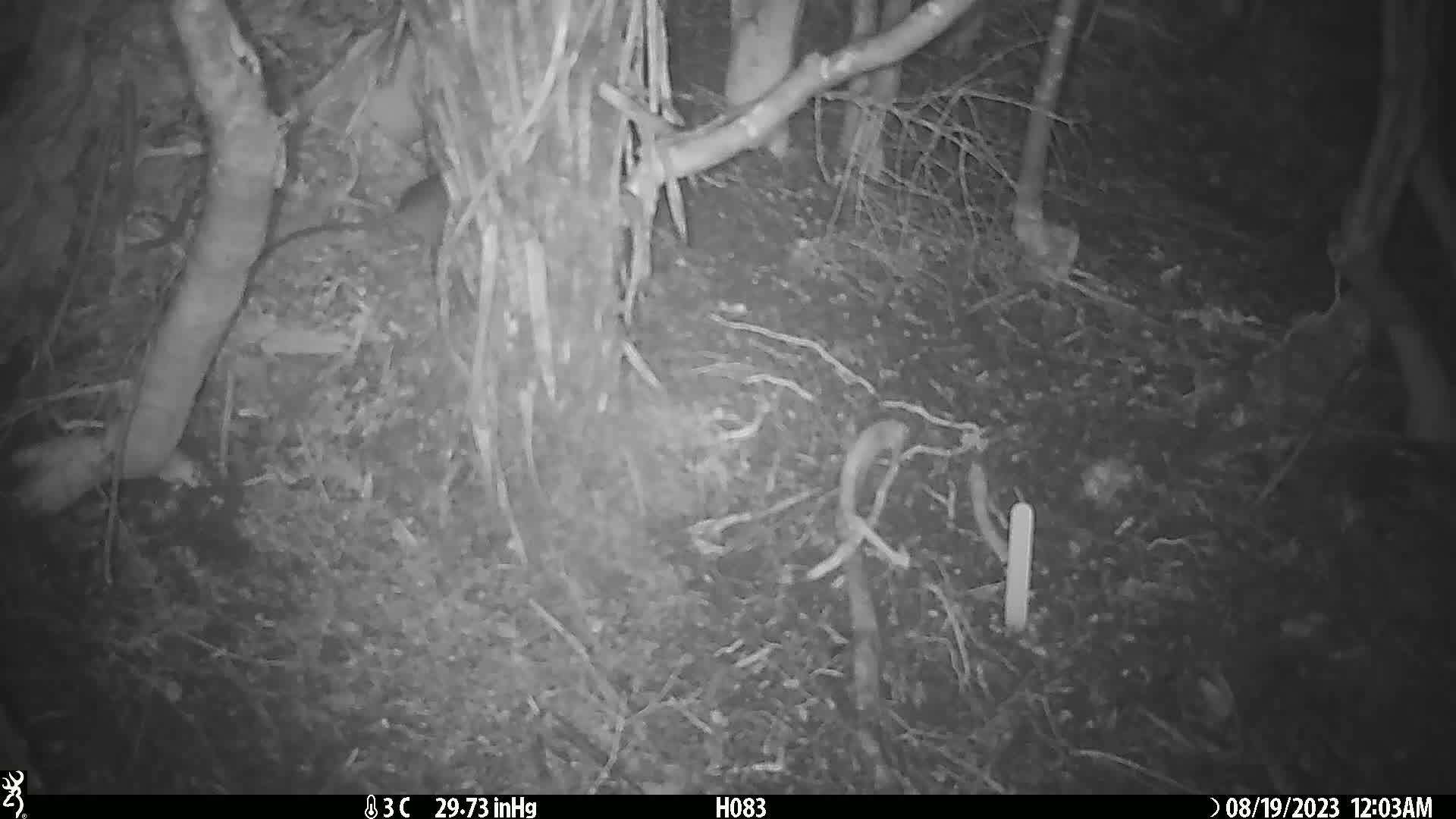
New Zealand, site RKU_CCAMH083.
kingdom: Animalia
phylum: Chordata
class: Mammalia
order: Rodentia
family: Muridae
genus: Rattus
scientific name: Rattus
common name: rat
Rat (Rattus).